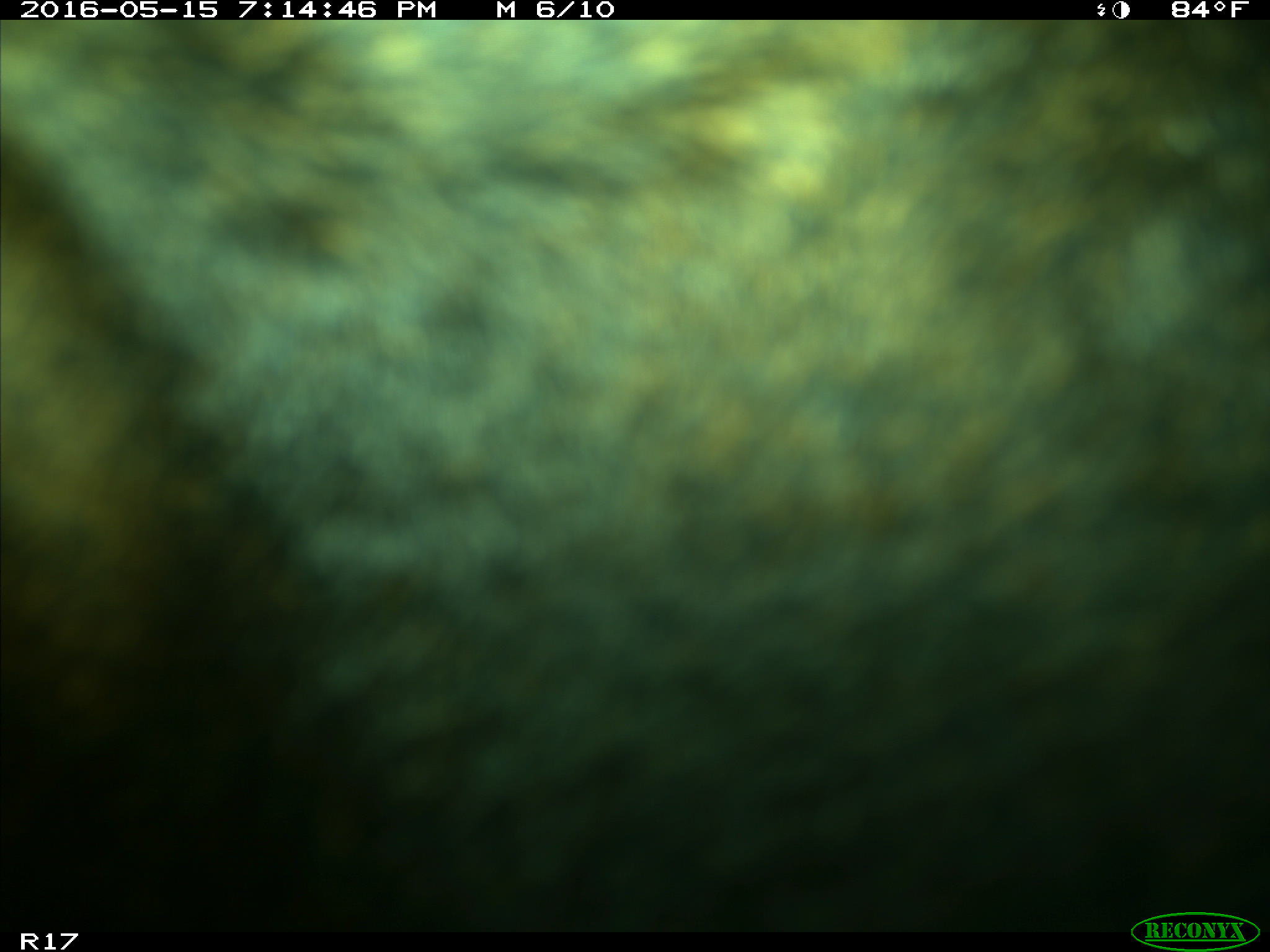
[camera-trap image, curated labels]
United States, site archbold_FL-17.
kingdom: Animalia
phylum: Chordata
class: Mammalia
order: Artiodactyla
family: Bovidae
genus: Bos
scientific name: Bos taurus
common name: domestic cow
Bos taurus (domestic cow).